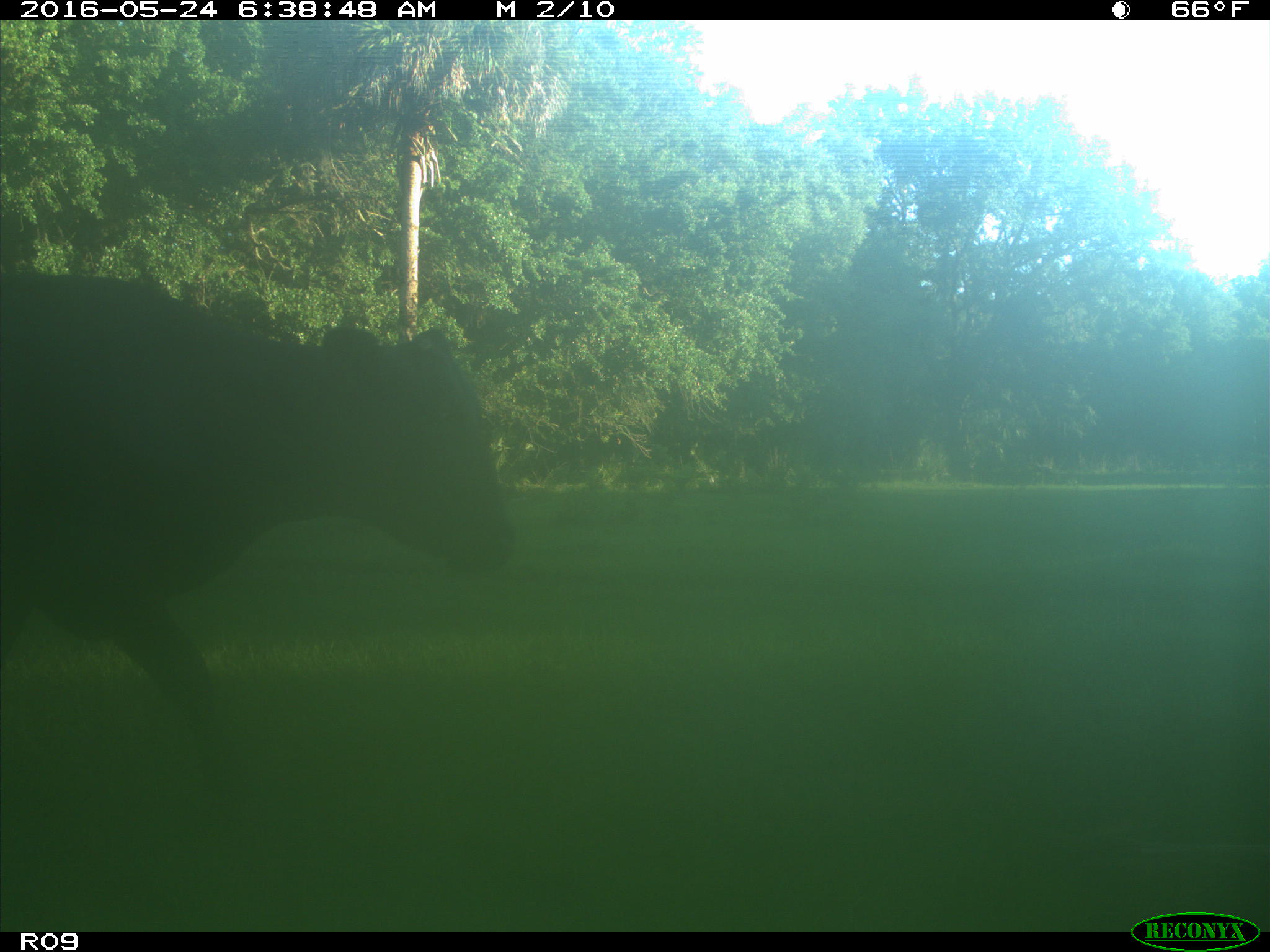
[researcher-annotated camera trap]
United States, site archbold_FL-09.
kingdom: Animalia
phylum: Chordata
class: Mammalia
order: Artiodactyla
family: Bovidae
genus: Bos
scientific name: Bos taurus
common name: domestic cow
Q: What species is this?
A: Bos taurus (domestic cow).